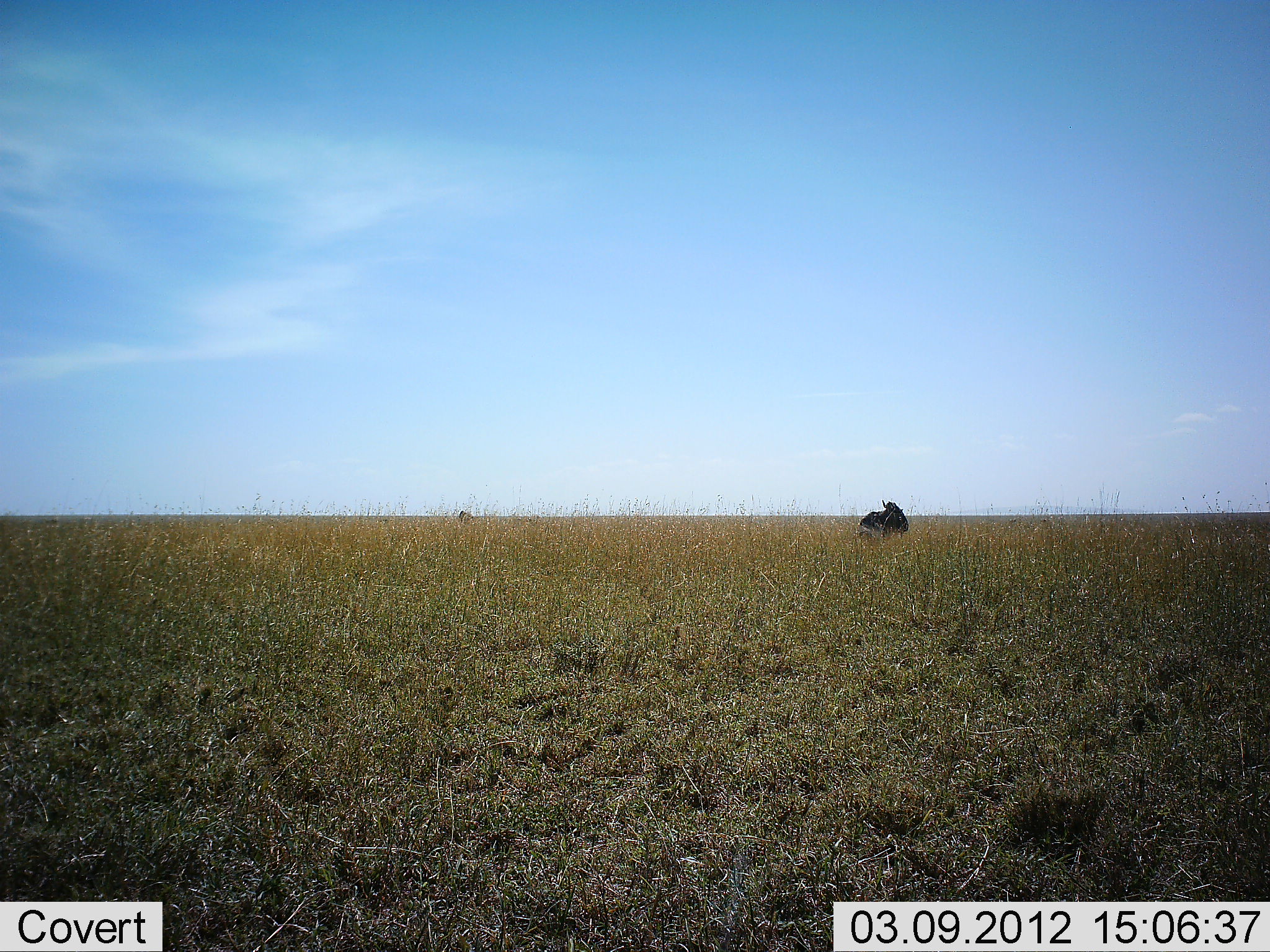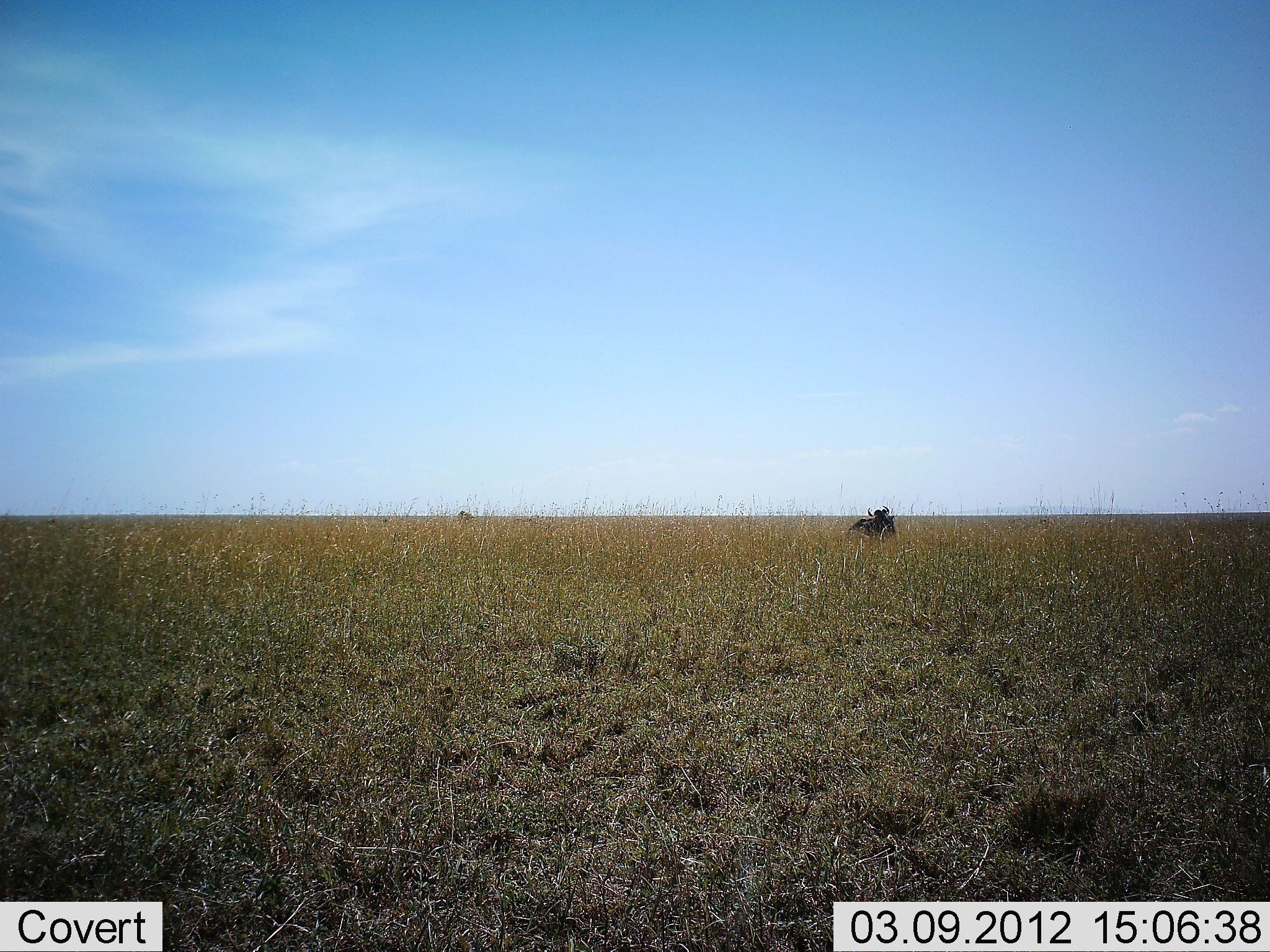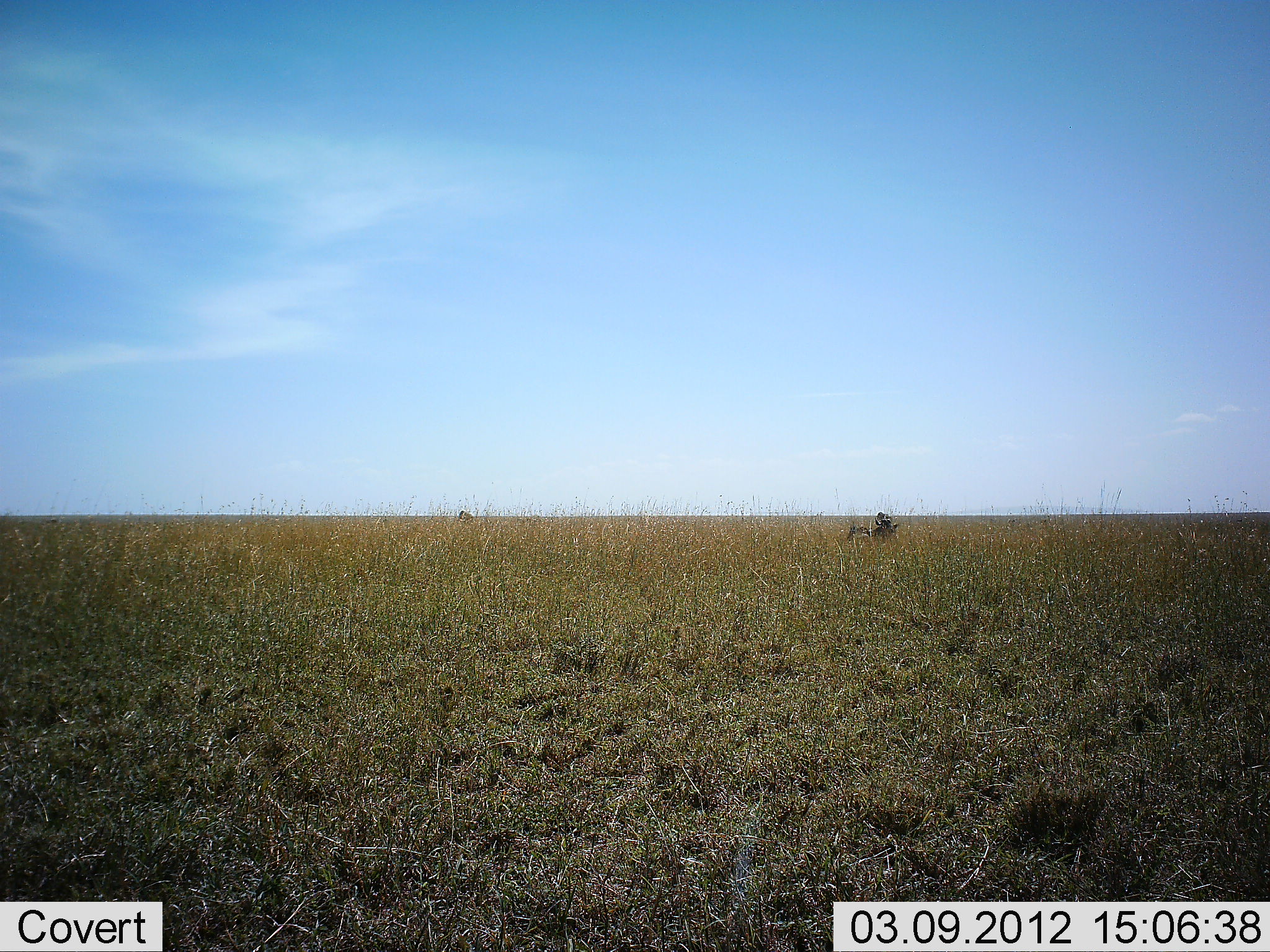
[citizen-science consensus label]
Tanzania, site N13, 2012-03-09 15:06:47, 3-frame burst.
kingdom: Animalia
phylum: Chordata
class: Mammalia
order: Artiodactyla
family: Bovidae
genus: Connochaetes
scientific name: Connochaetes taurinus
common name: blue wildebeest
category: wildebeest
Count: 1.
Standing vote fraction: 7%.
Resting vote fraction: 68%.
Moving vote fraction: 18%.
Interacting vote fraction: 0%.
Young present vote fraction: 0%.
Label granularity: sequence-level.